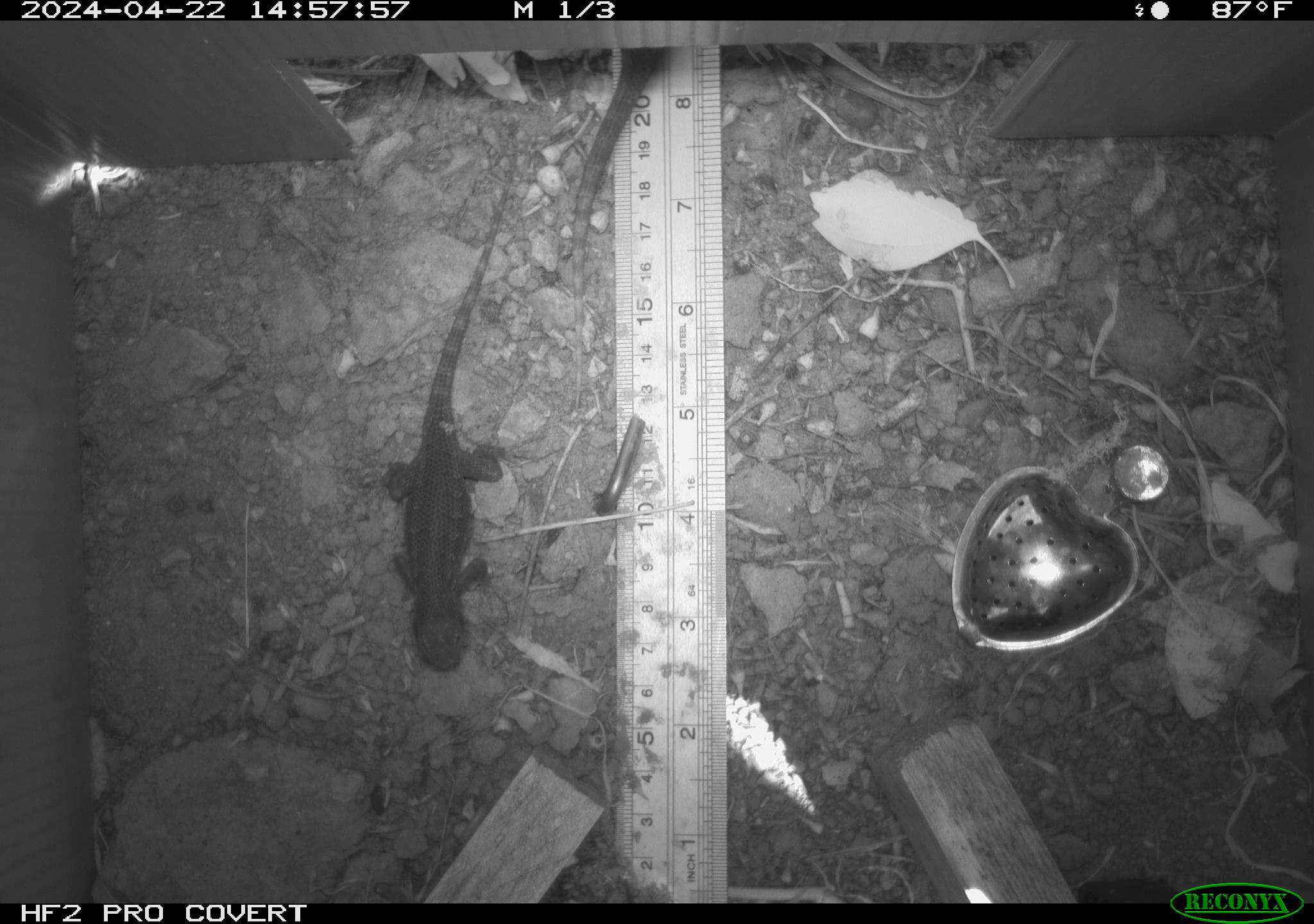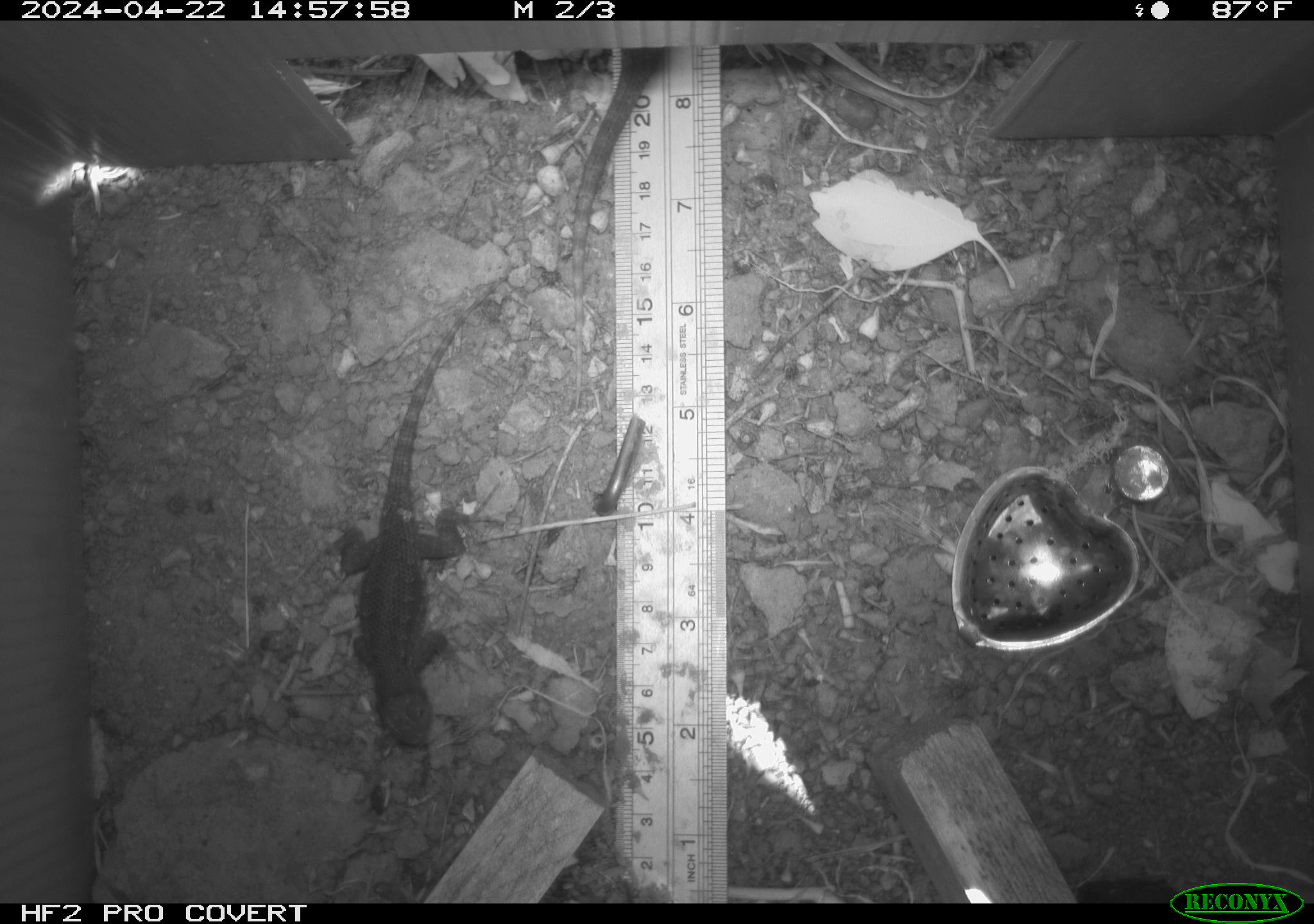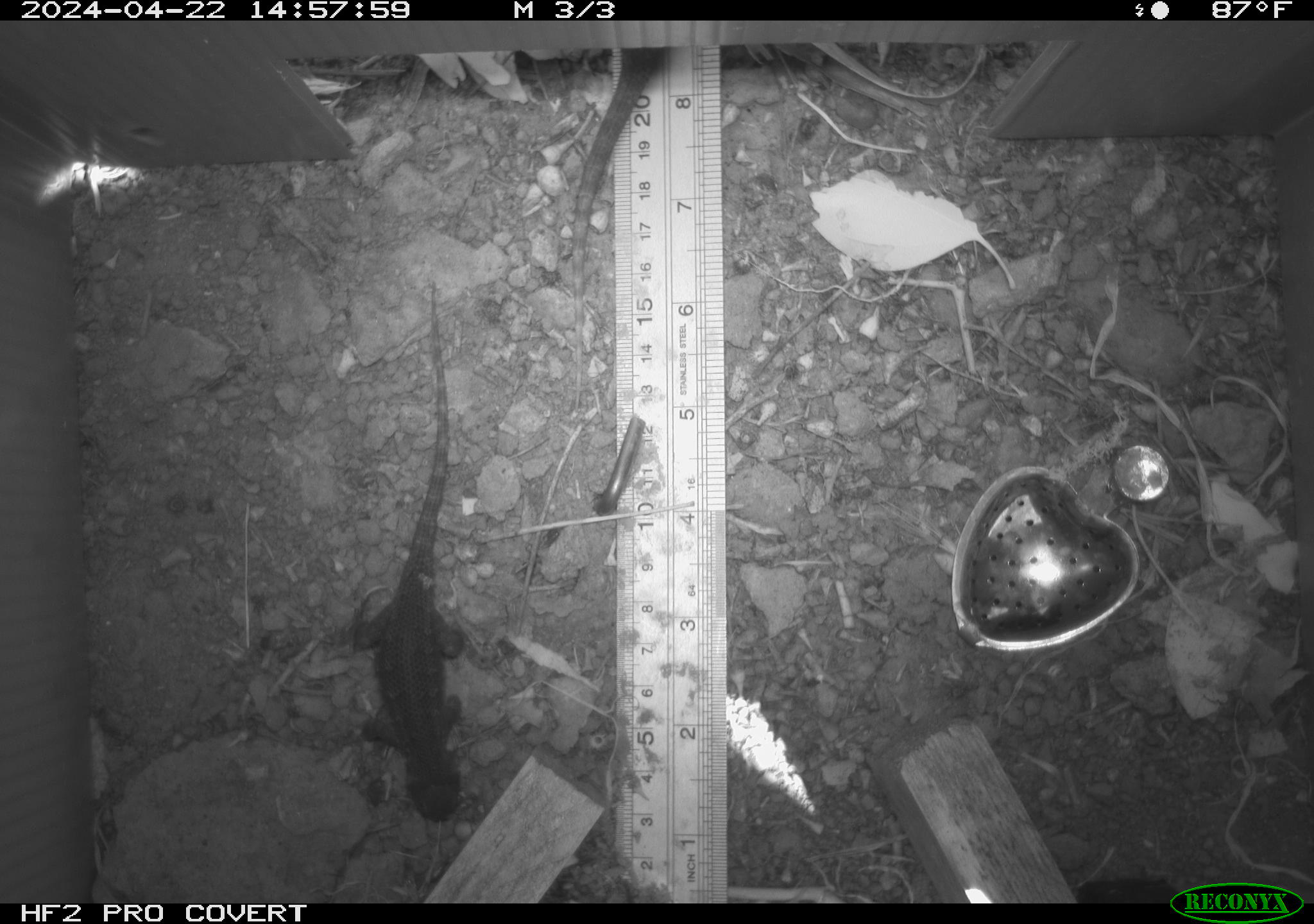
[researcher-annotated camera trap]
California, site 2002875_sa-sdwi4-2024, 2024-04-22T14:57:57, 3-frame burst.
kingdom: Animalia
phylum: Chordata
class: Reptilia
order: Squamata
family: Phrynosomatidae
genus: Sceloporus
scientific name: Sceloporus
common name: spiny lizards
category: sceloporus species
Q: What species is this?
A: Sceloporus species (spiny lizards) (Sceloporus).